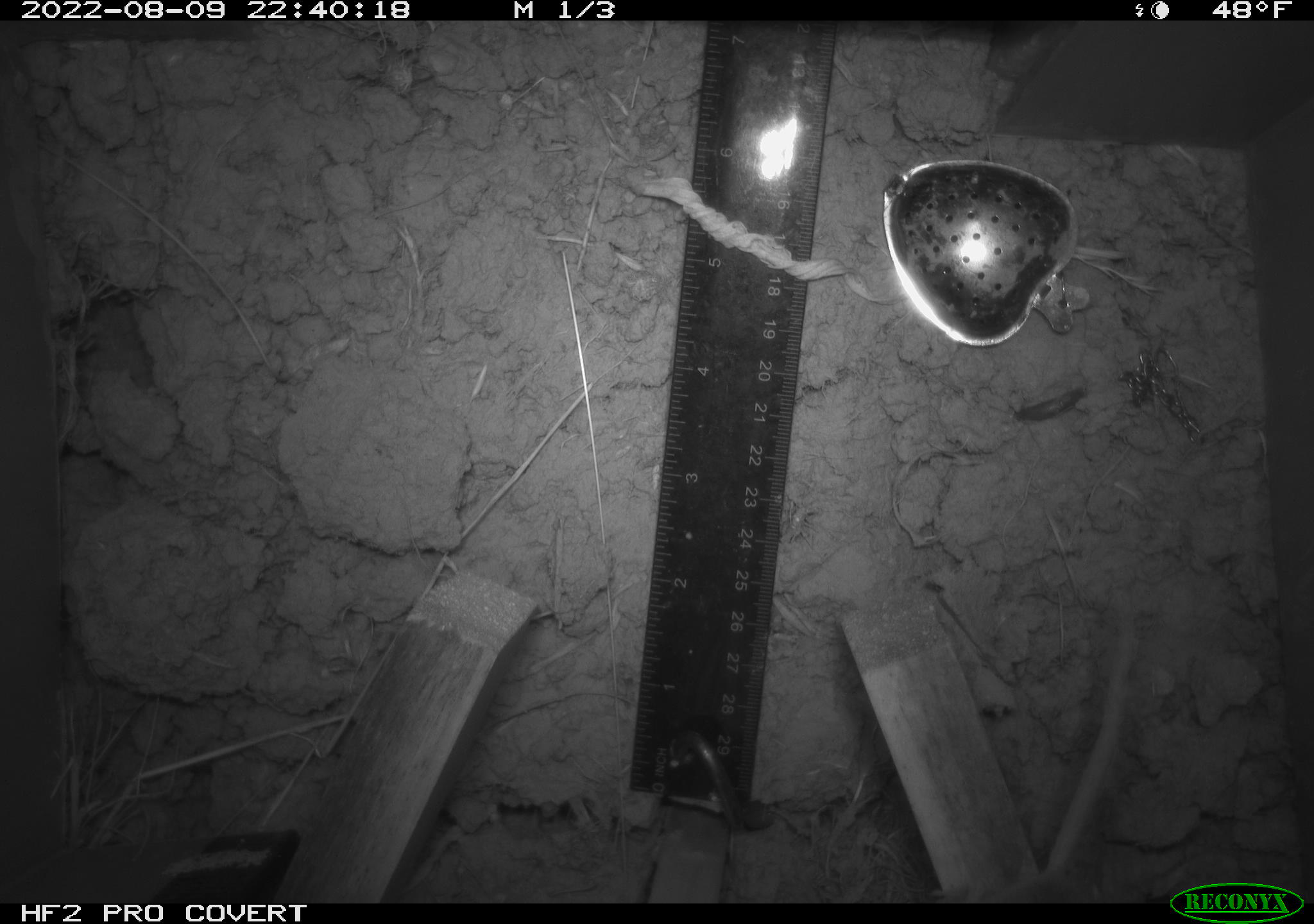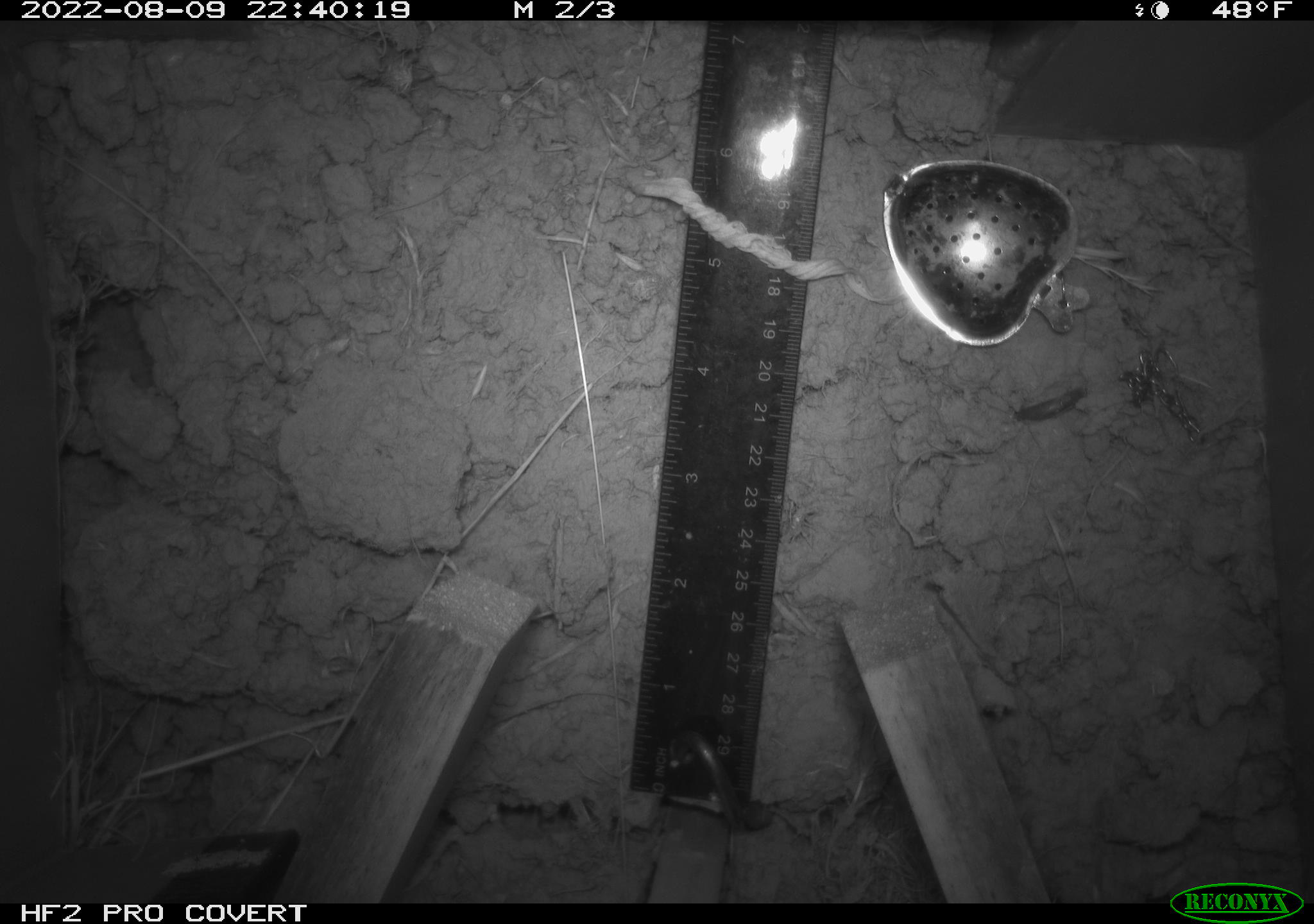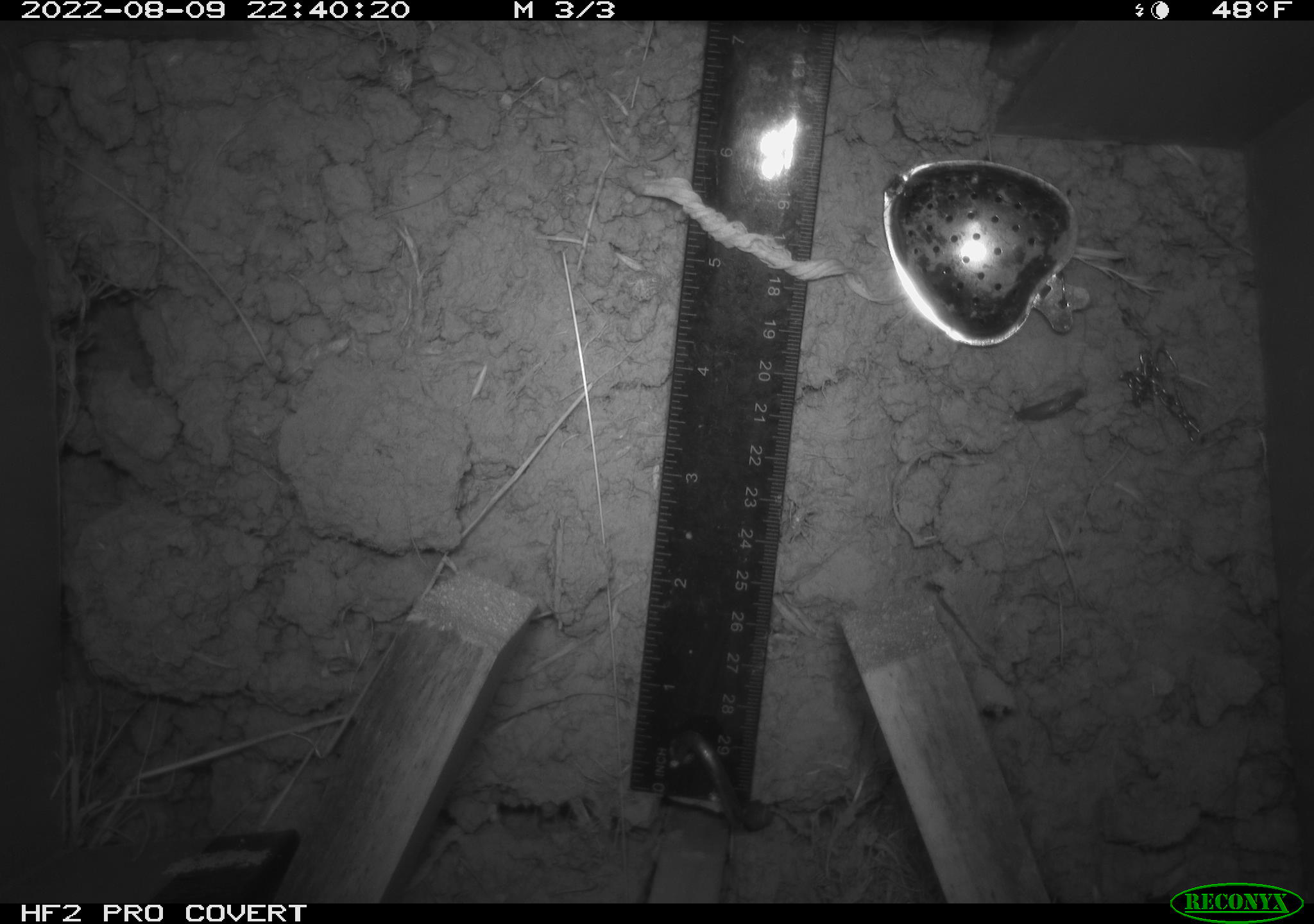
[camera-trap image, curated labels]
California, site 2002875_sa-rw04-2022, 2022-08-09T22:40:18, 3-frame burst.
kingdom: Animalia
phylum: Chordata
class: Mammalia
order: Rodentia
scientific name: Rodentia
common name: mouse species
Mouse species (Rodentia).